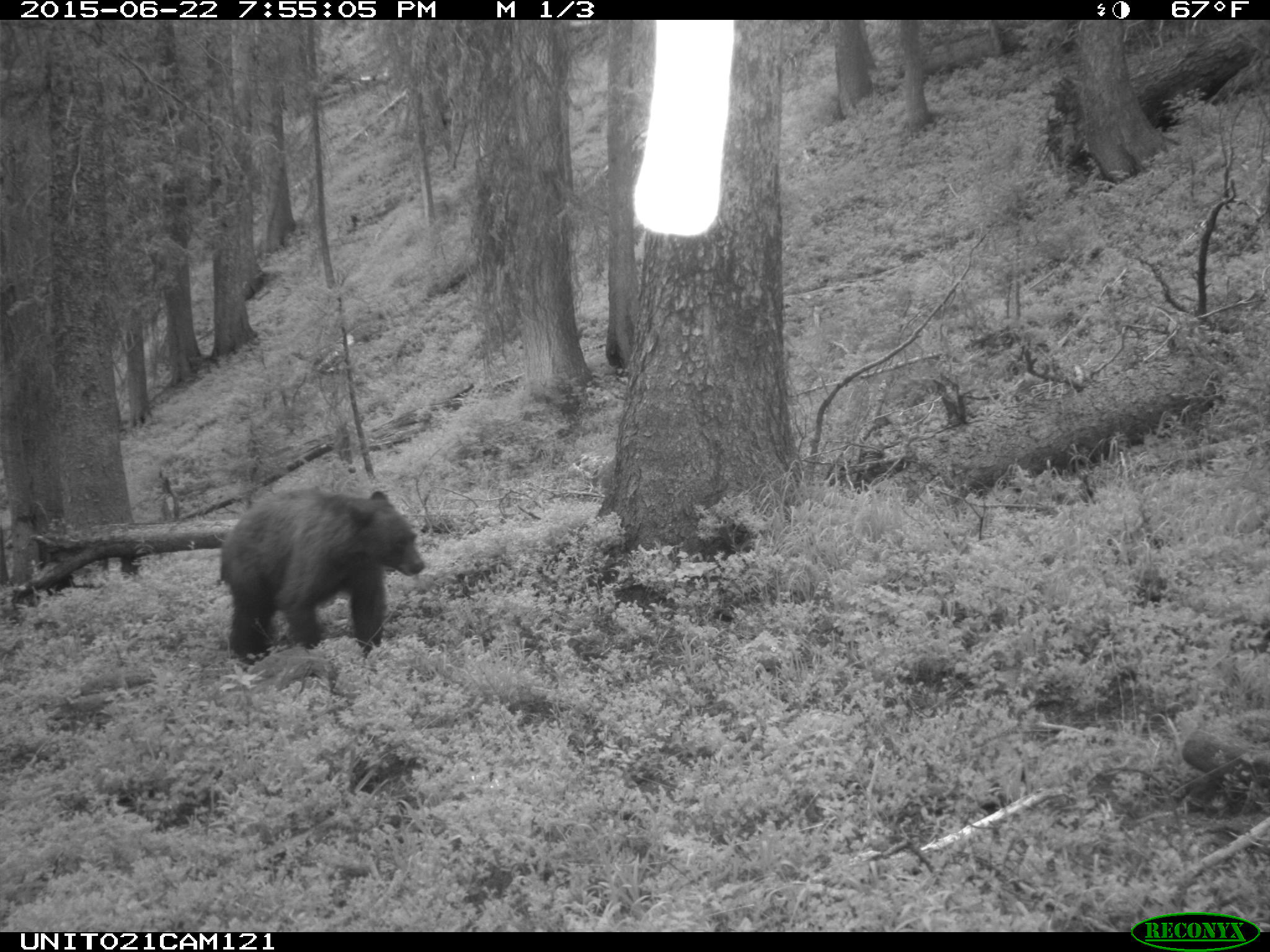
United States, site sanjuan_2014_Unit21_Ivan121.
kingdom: Animalia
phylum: Chordata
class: Mammalia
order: Carnivora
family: Ursidae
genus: Ursus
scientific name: Ursus americanus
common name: american black bear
Ursus americanus (american black bear).